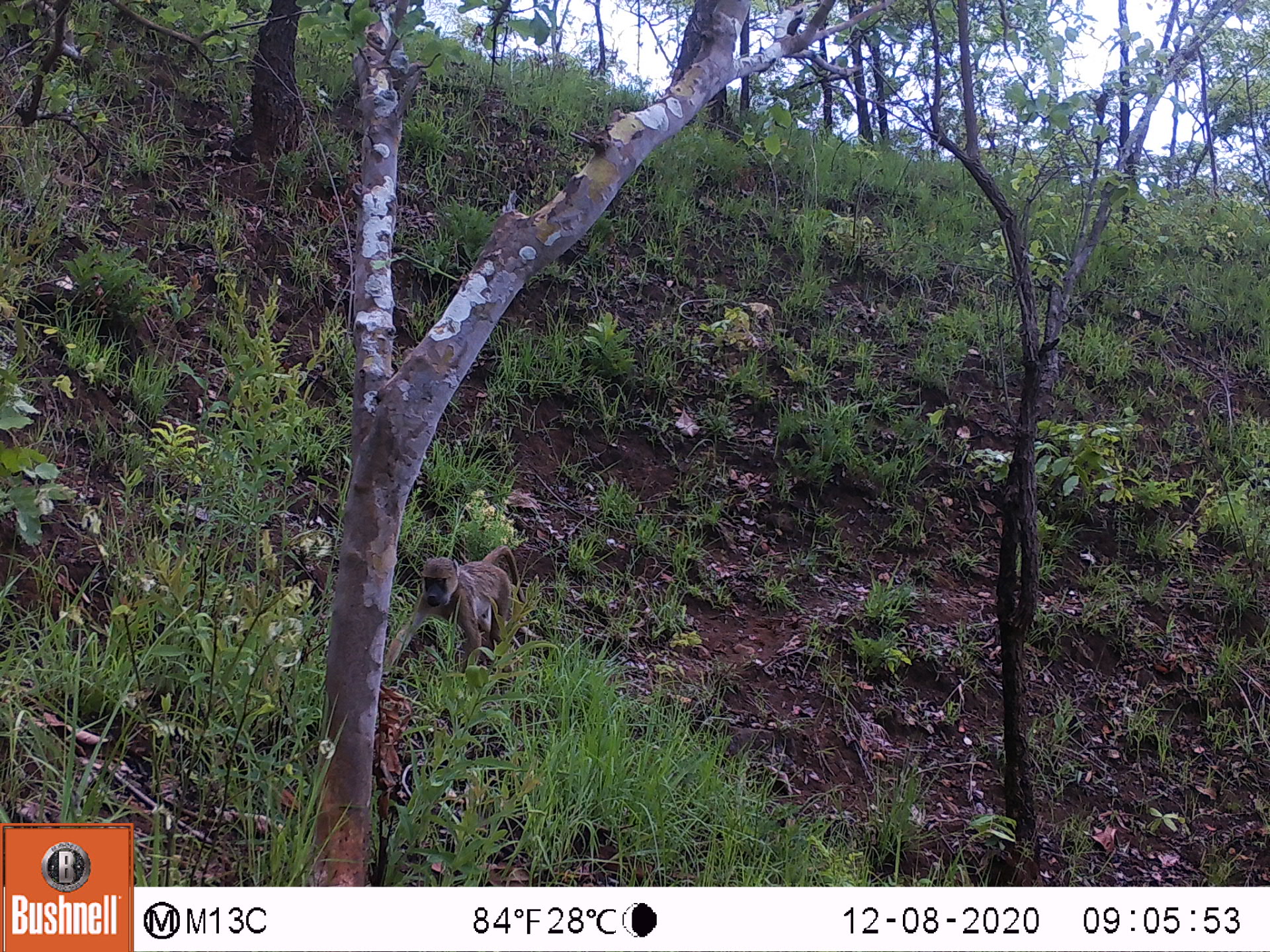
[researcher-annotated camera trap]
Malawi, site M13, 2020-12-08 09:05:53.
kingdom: Animalia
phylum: Chordata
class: Mammalia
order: Primates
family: Cercopithecidae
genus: Papio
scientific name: Papio cynocephalus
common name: yellow baboon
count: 1